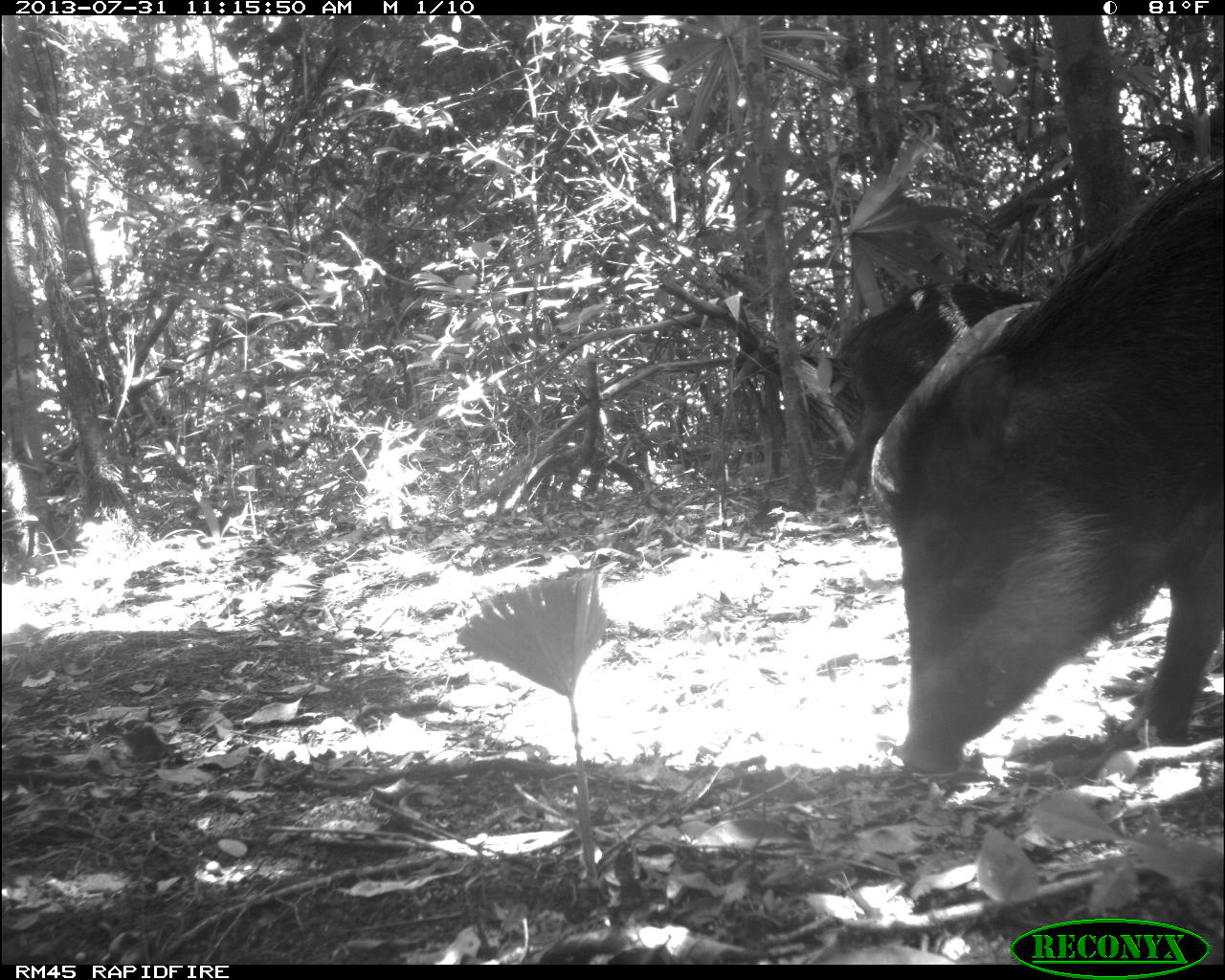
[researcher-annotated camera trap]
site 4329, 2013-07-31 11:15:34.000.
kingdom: Animalia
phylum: Chordata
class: Mammalia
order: Artiodactyla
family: Tayassuidae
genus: Tayassu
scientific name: Tayassu pecari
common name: white-lipped peccary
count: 10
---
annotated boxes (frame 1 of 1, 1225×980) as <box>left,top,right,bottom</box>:
tayassu pecari: <box>860,169,1225,780</box>; <box>824,277,1035,472</box>